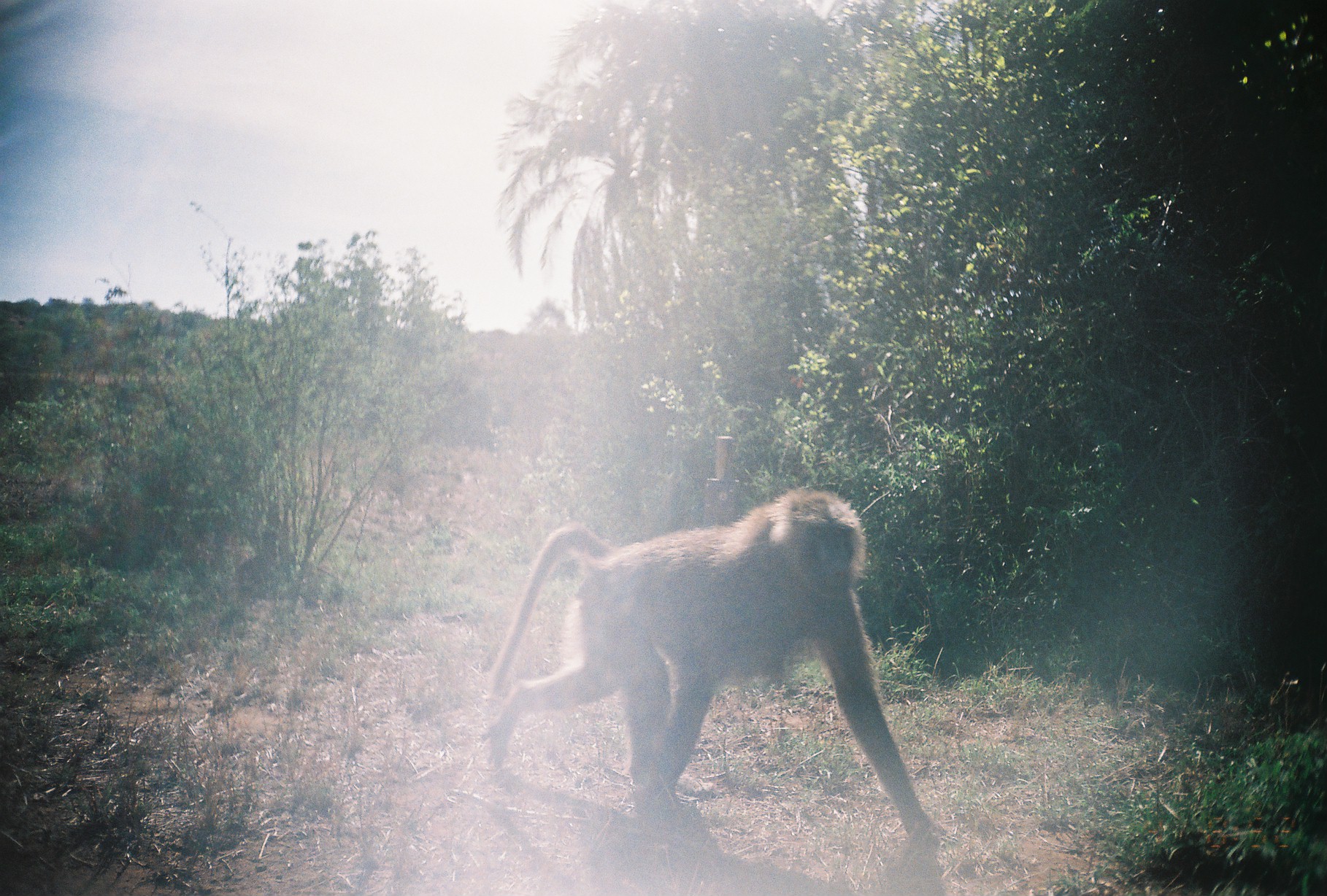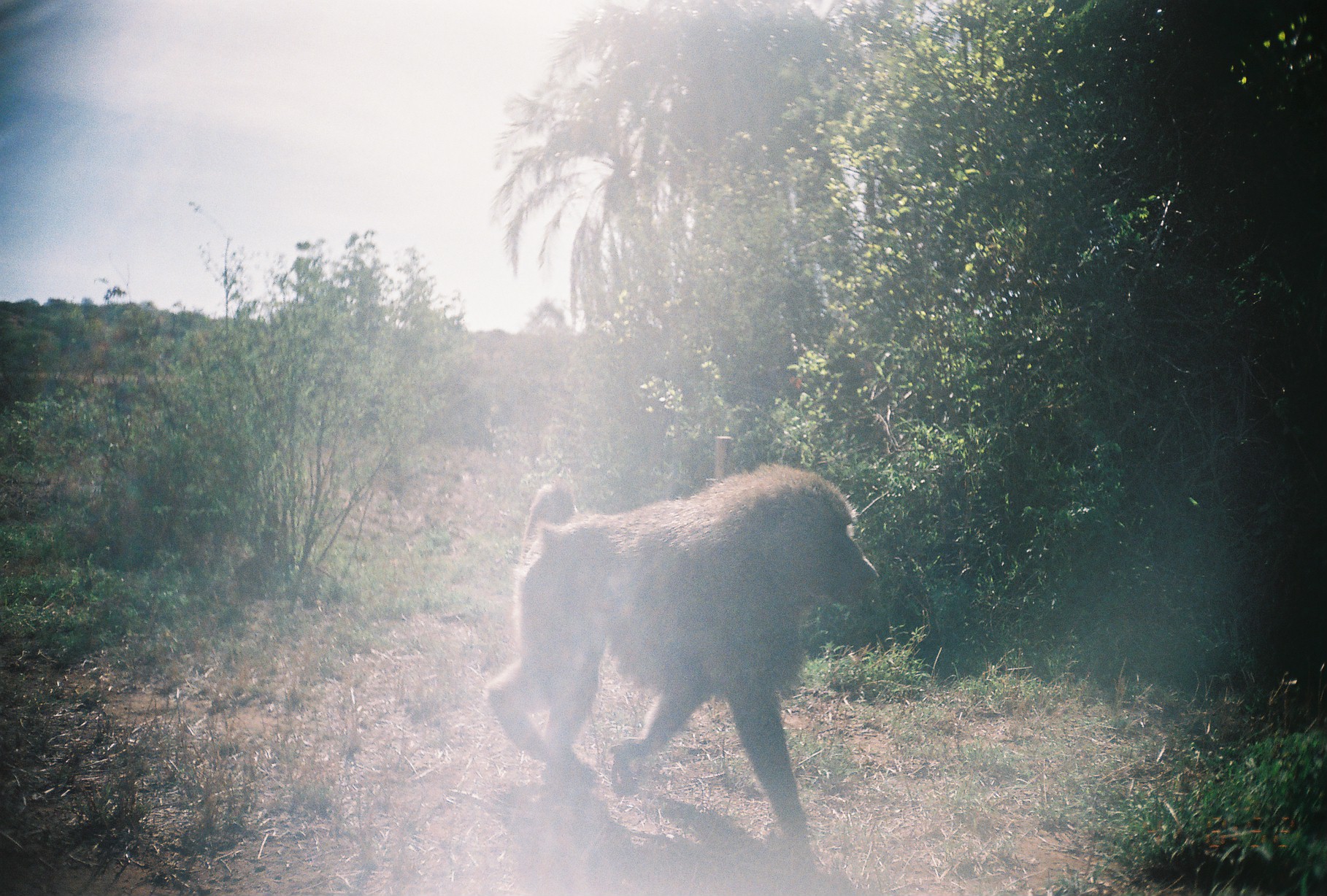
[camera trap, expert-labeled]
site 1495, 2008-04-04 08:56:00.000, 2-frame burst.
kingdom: Animalia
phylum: Chordata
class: Mammalia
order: Primates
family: Cercopithecidae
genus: Papio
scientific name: Papio anubis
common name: olive baboon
Papio anubis (olive baboon), count 1.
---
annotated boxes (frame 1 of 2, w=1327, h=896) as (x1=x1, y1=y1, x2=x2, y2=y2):
papio anubis: (x1=481, y1=486, x2=948, y2=863)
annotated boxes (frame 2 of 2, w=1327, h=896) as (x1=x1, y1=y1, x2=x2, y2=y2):
papio anubis: (x1=481, y1=458, x2=882, y2=845)